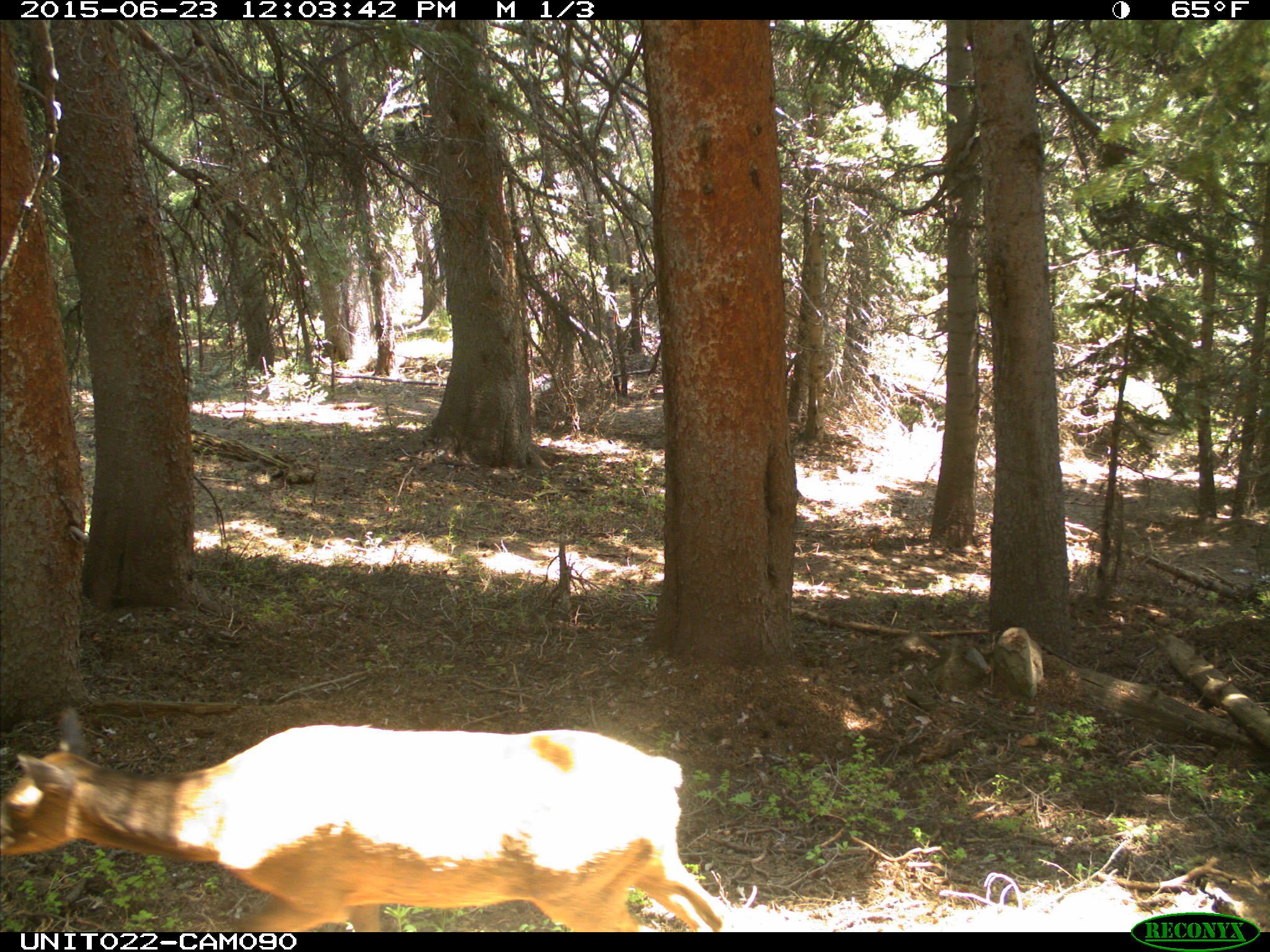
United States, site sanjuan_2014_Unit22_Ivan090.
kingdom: Animalia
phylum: Chordata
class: Mammalia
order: Artiodactyla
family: Cervidae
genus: Cervus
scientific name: Cervus elaphus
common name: red deer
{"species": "Cervus elaphus (red deer)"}